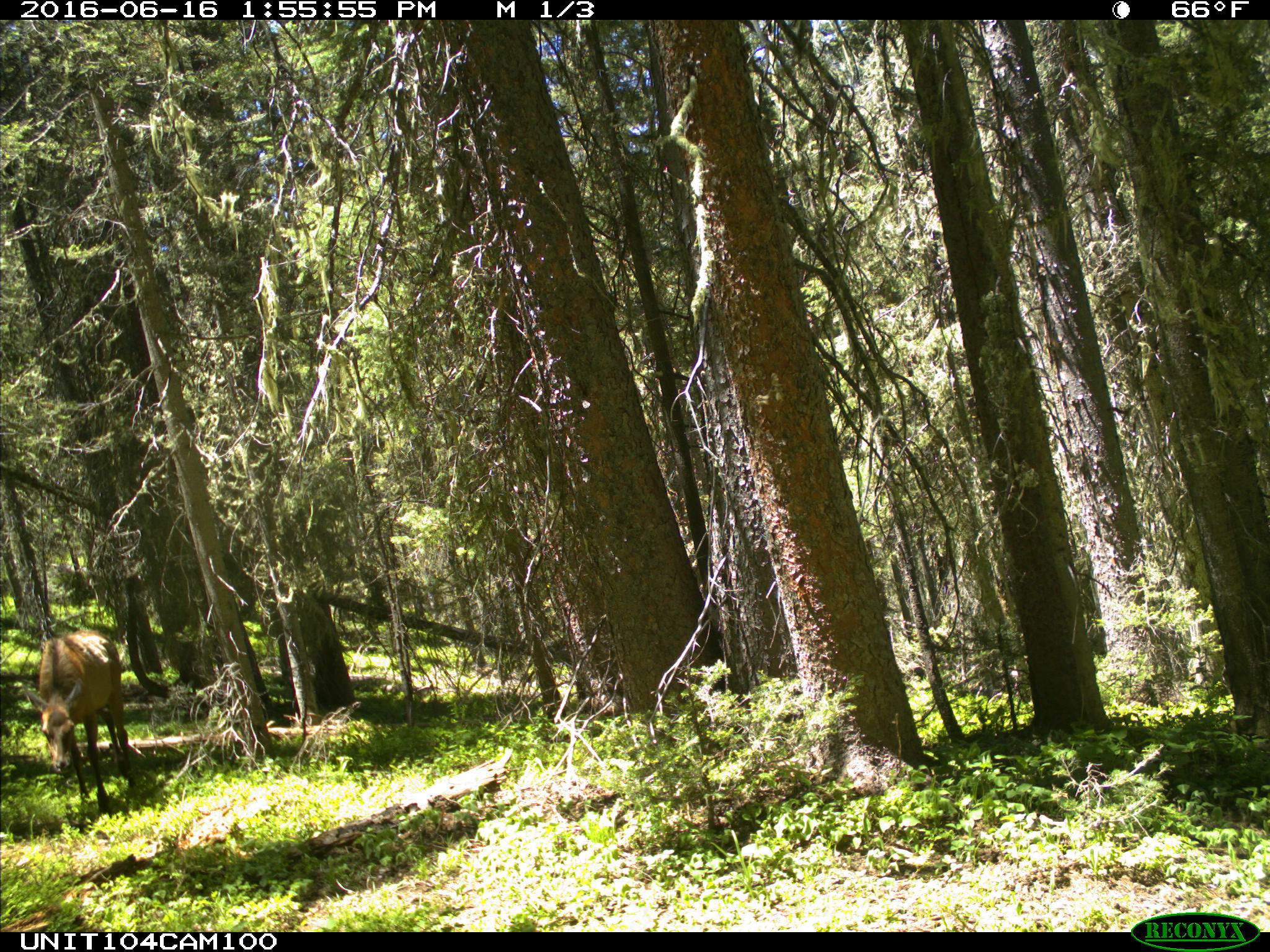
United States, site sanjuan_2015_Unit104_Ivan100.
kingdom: Animalia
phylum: Chordata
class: Mammalia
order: Artiodactyla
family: Cervidae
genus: Cervus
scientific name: Cervus elaphus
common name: red deer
Cervus elaphus (red deer).